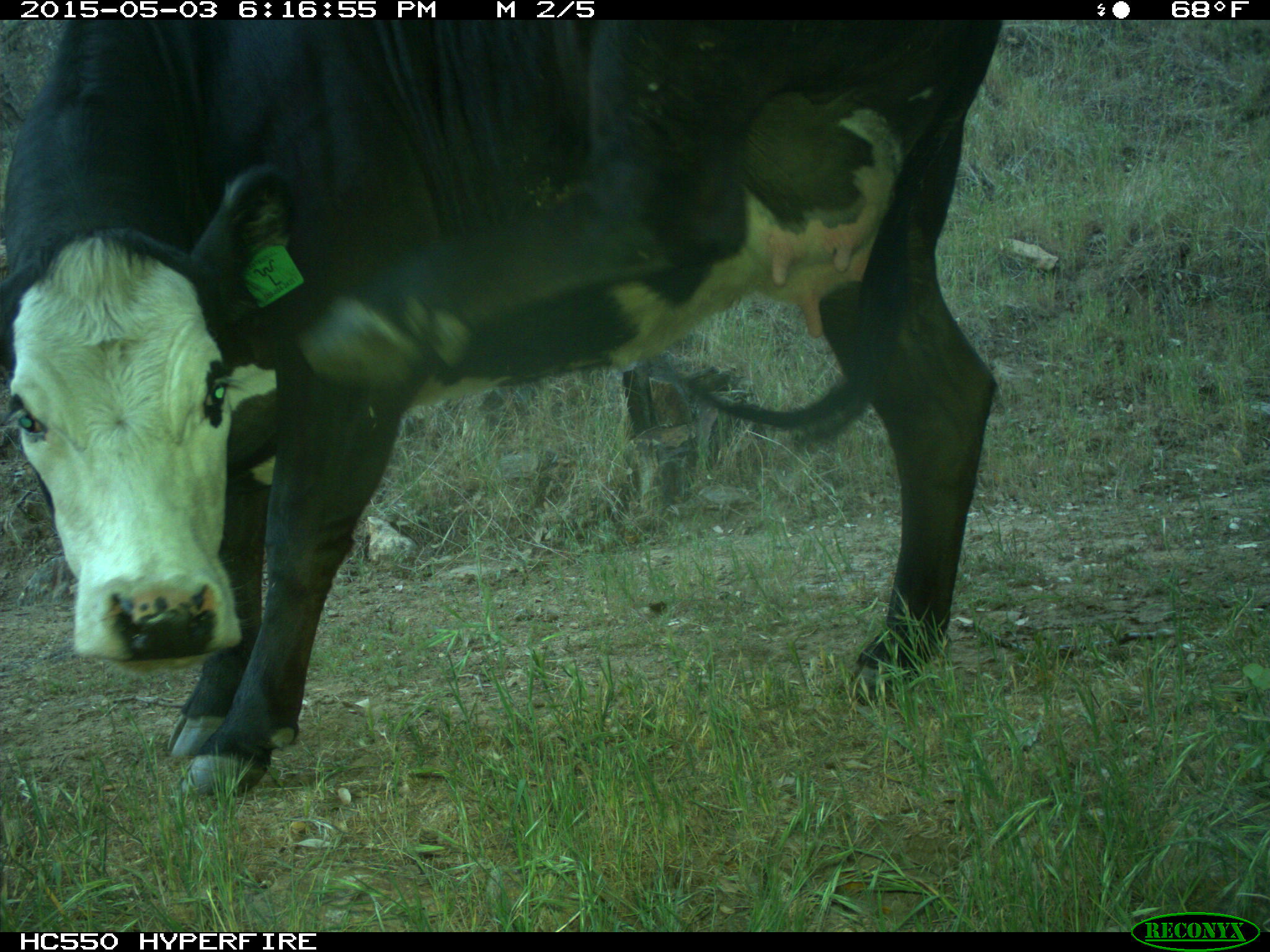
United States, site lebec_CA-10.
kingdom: Animalia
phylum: Chordata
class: Mammalia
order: Artiodactyla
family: Bovidae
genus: Bos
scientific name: Bos taurus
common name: domestic cow